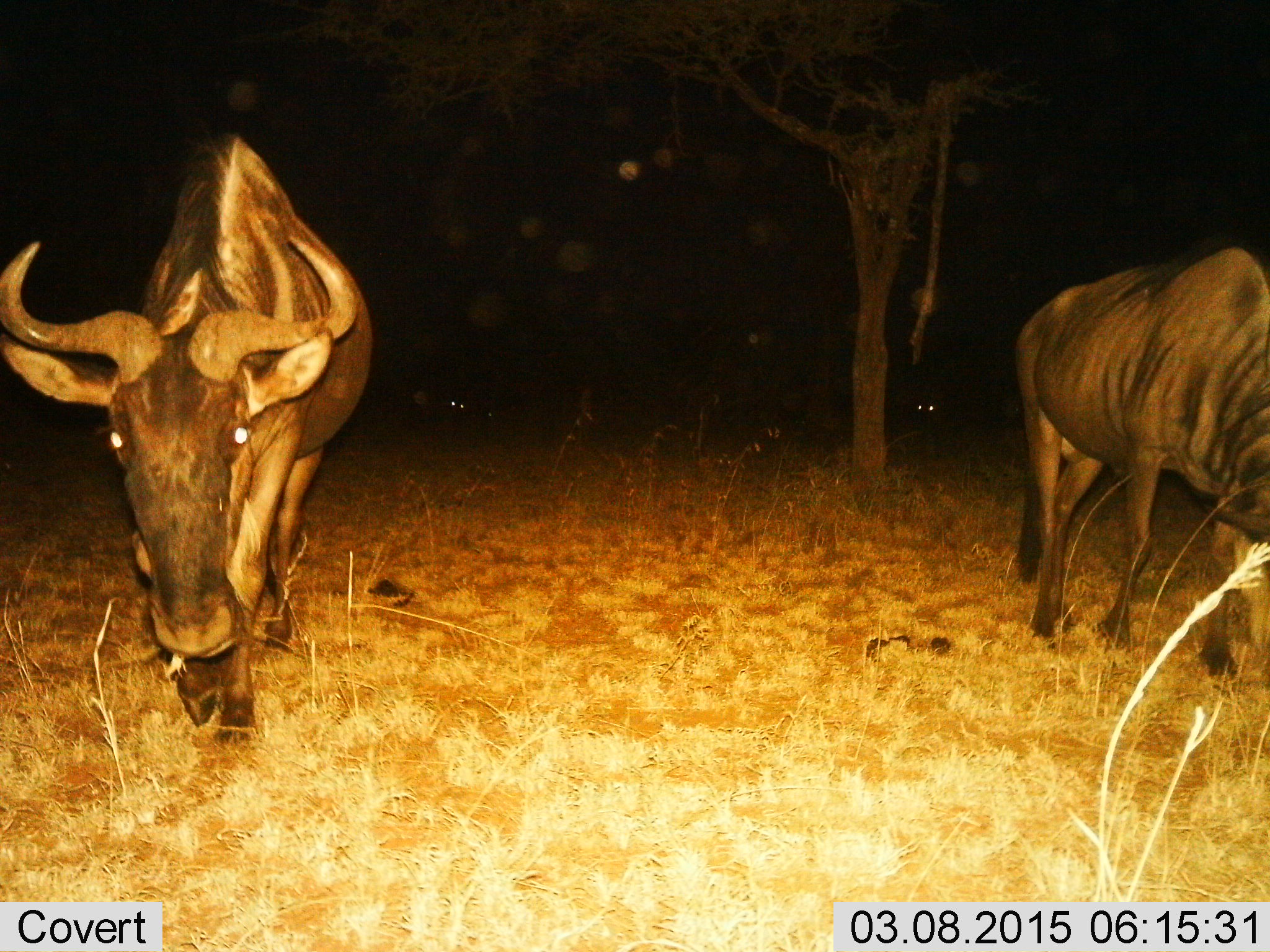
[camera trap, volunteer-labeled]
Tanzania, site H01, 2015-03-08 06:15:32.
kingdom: Animalia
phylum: Chordata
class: Mammalia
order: Artiodactyla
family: Bovidae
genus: Connochaetes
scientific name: Connochaetes taurinus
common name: blue wildebeest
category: wildebeest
Wildebeest (blue wildebeest) (Connochaetes taurinus), count 2. Behavior (volunteer vote fractions): standing 55%, resting 0%, moving 55%, interacting 0%. Young present (vote fraction): 0%. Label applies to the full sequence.